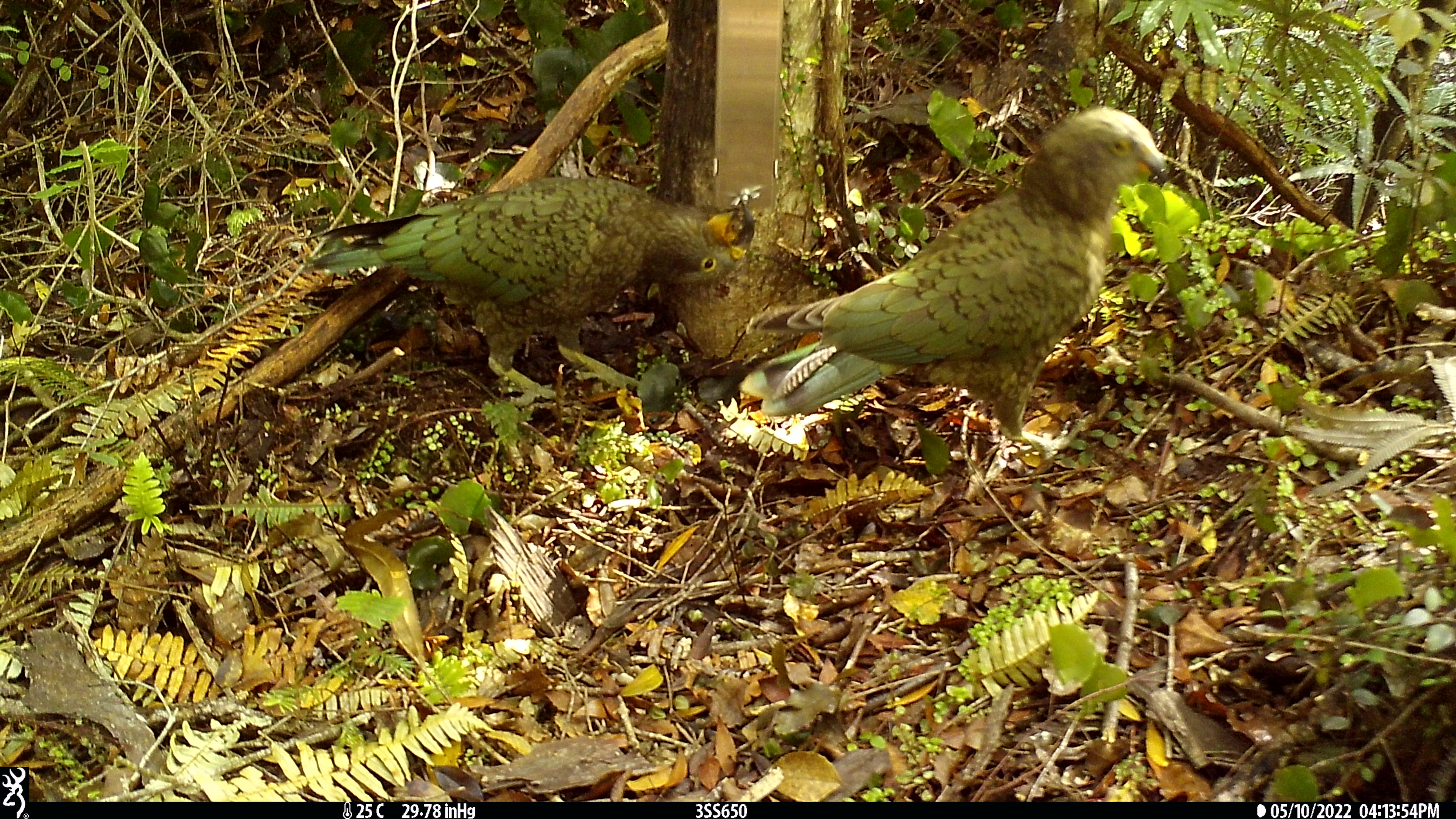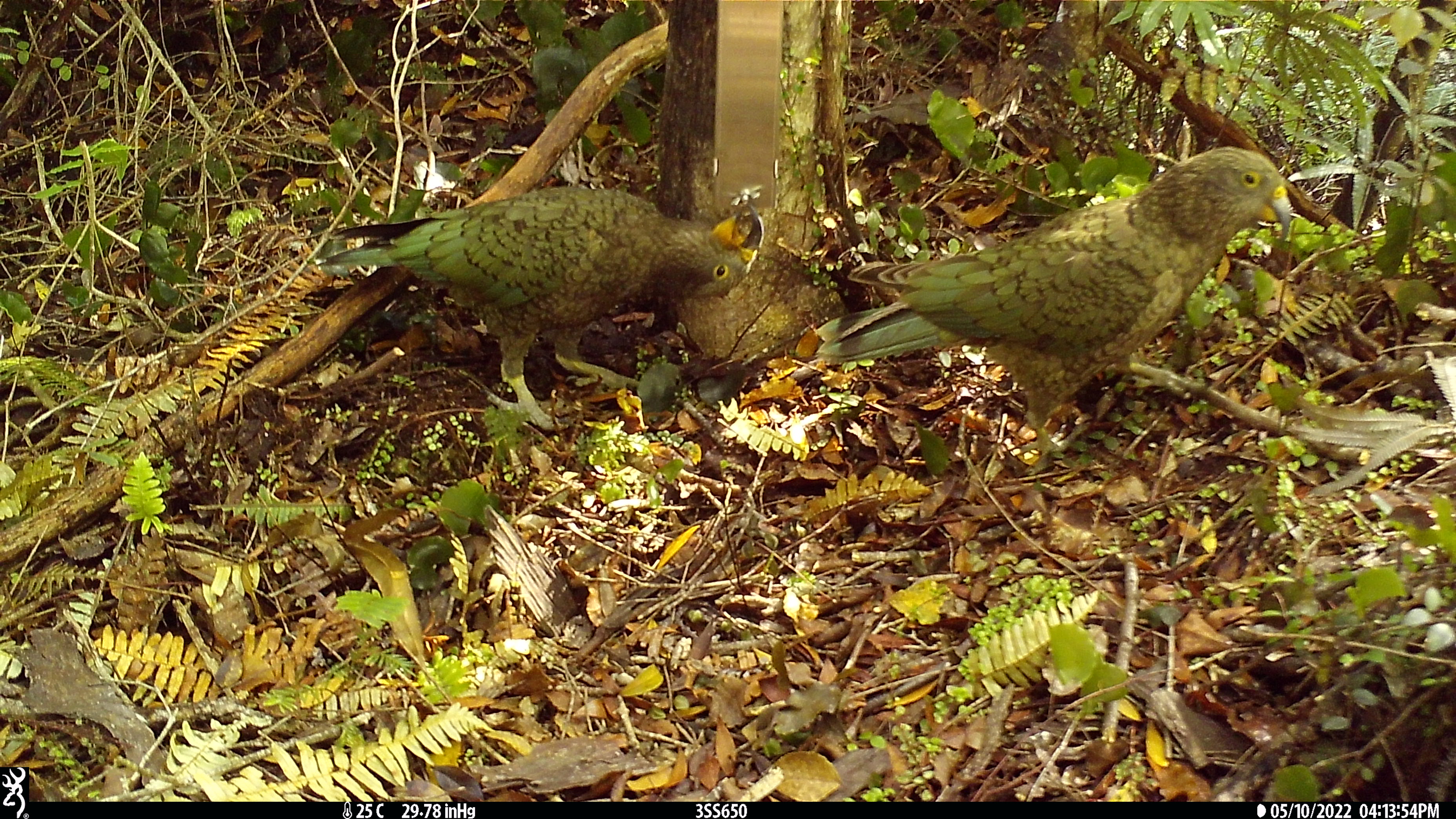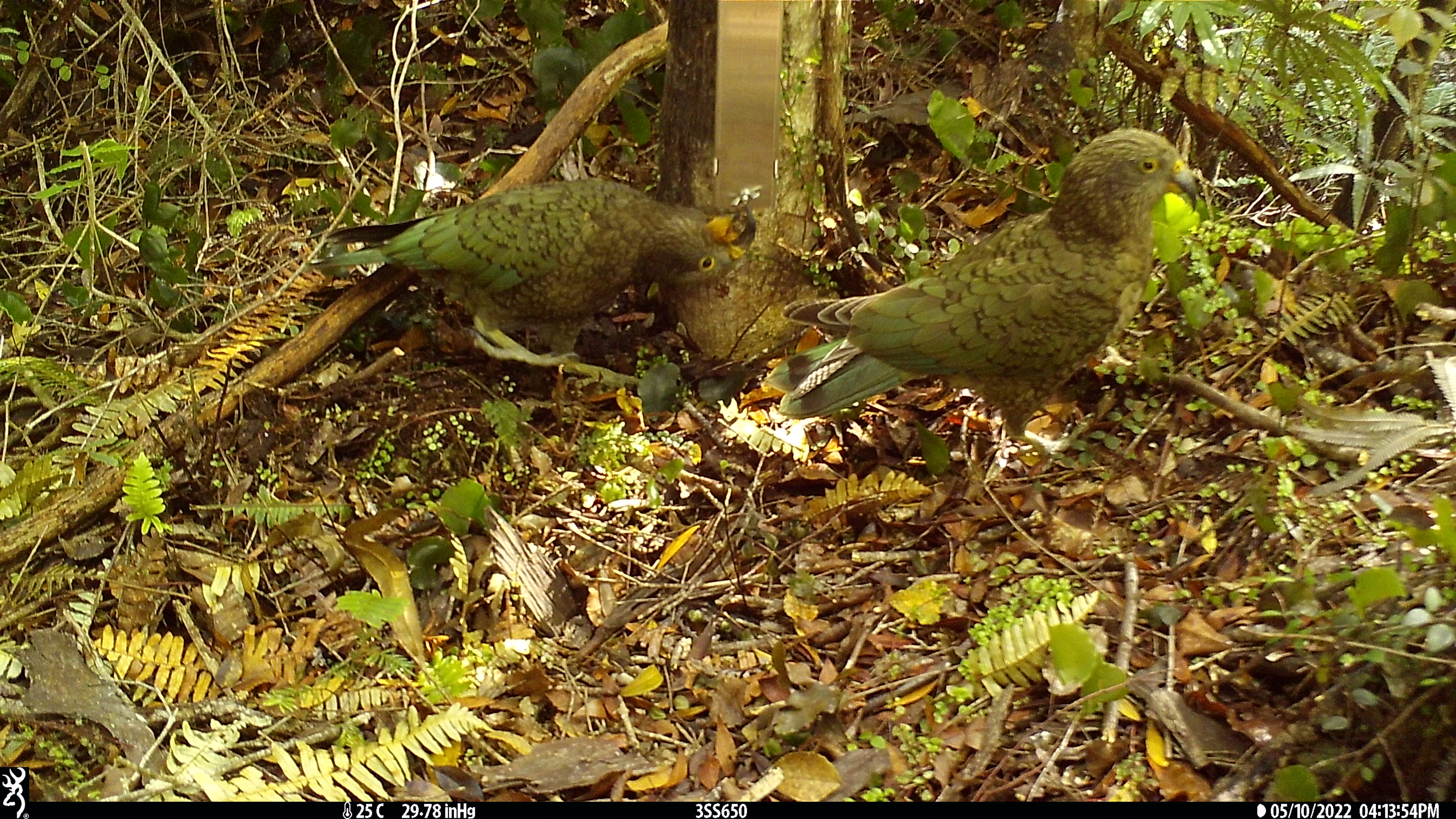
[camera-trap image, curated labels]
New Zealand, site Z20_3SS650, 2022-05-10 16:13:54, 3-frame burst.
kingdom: Animalia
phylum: Chordata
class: Aves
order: Psittaciformes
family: Strigopidae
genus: Nestor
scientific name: Nestor notabilis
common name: kea